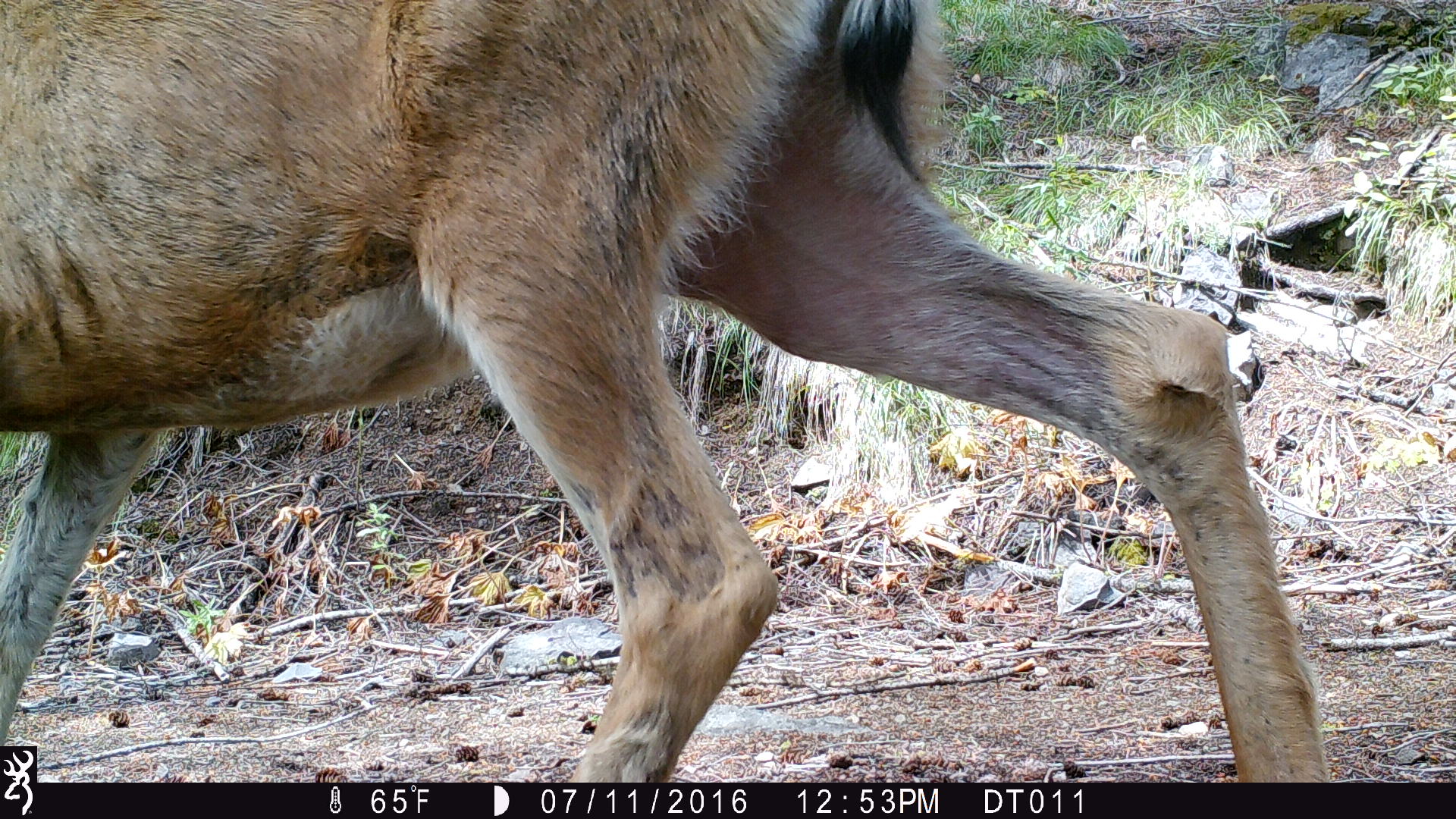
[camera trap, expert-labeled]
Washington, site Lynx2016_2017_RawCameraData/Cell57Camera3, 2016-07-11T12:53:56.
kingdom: Animalia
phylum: Chordata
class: Mammalia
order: Artiodactyla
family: Cervidae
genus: Odocoileus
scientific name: Odocoileus hemionus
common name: mule deer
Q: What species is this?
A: Odocoileus hemionus (mule deer).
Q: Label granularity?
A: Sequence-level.